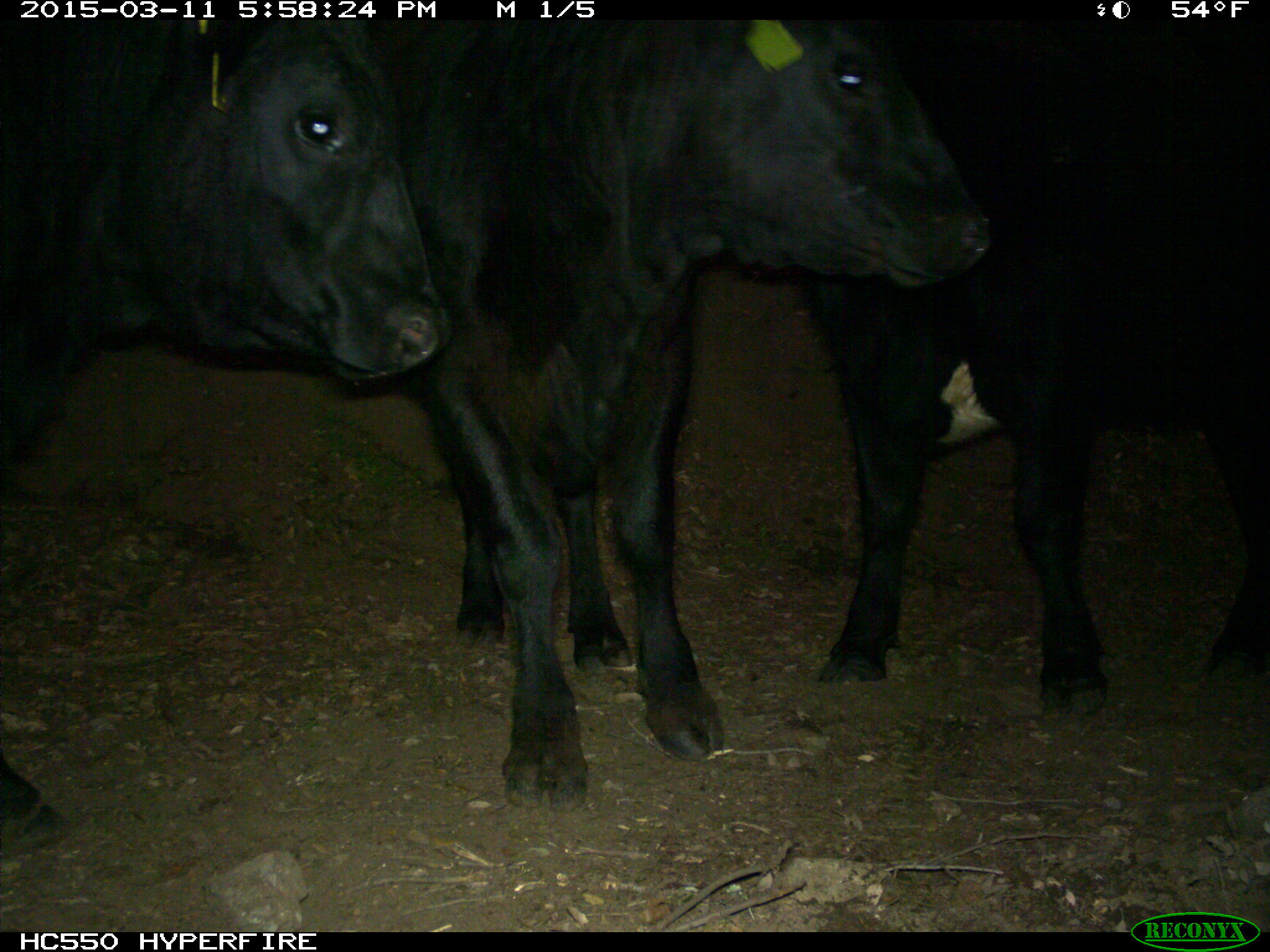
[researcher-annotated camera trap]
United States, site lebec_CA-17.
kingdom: Animalia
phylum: Chordata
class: Mammalia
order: Artiodactyla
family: Bovidae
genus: Bos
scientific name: Bos taurus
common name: domestic cow